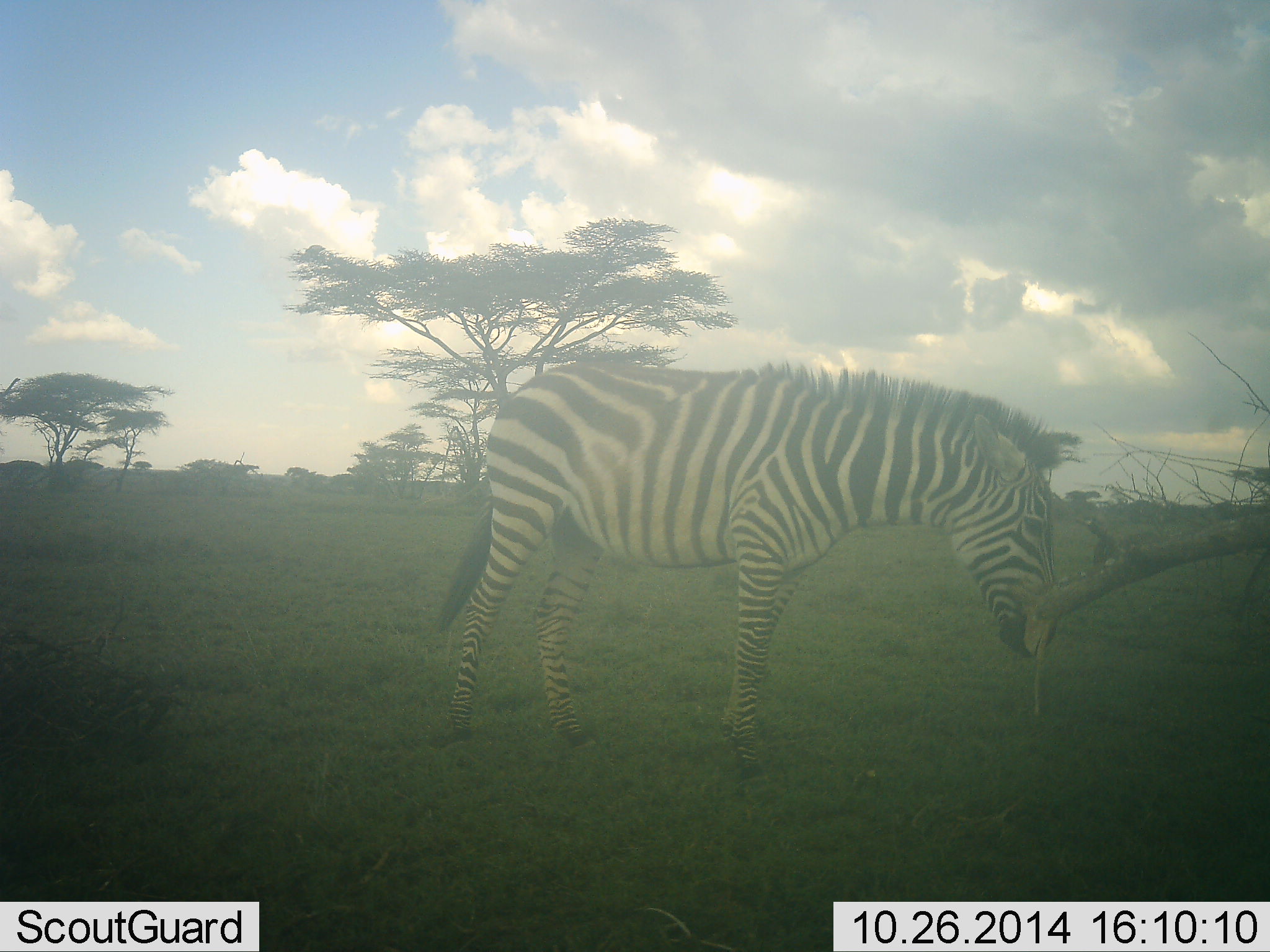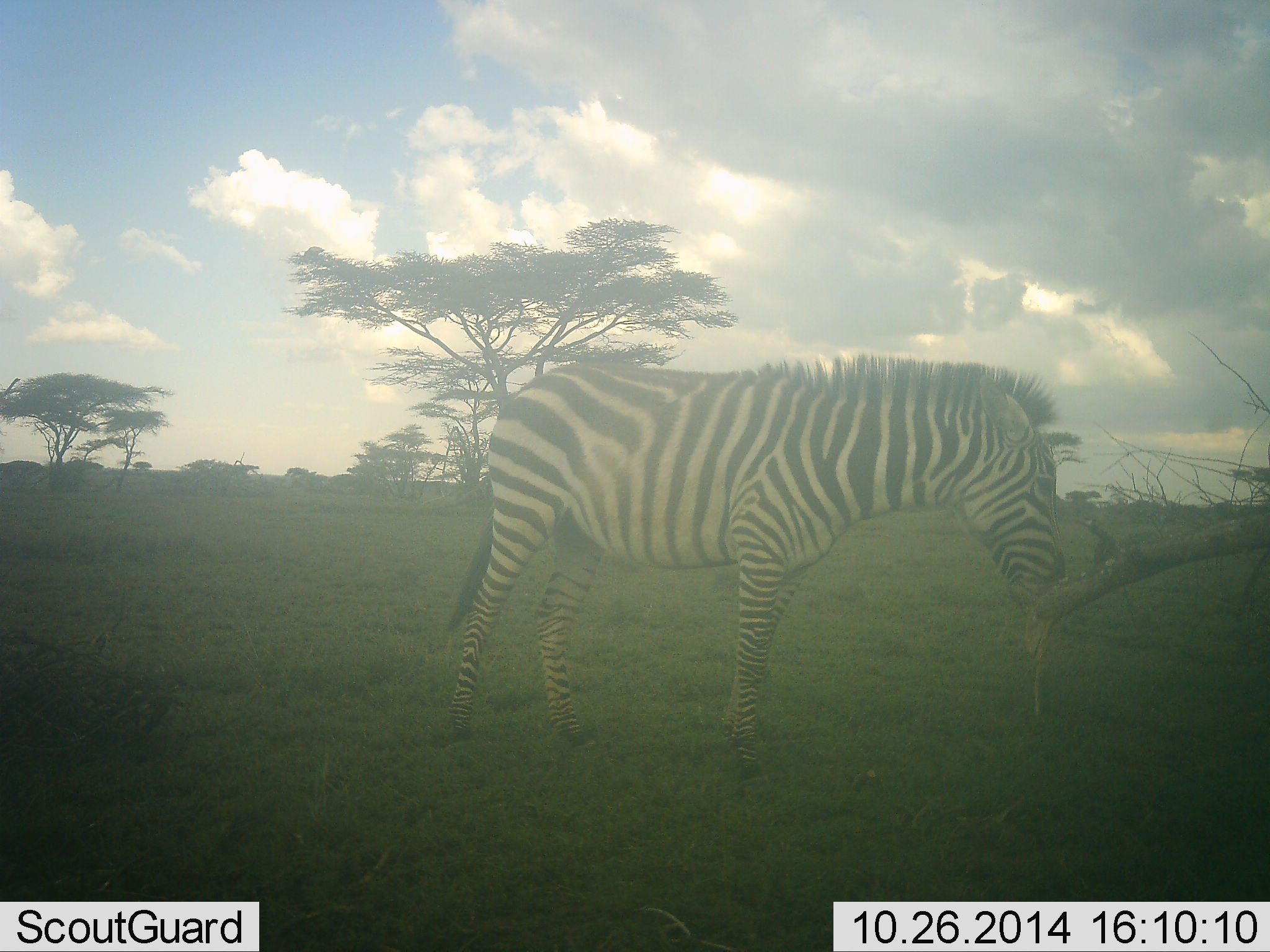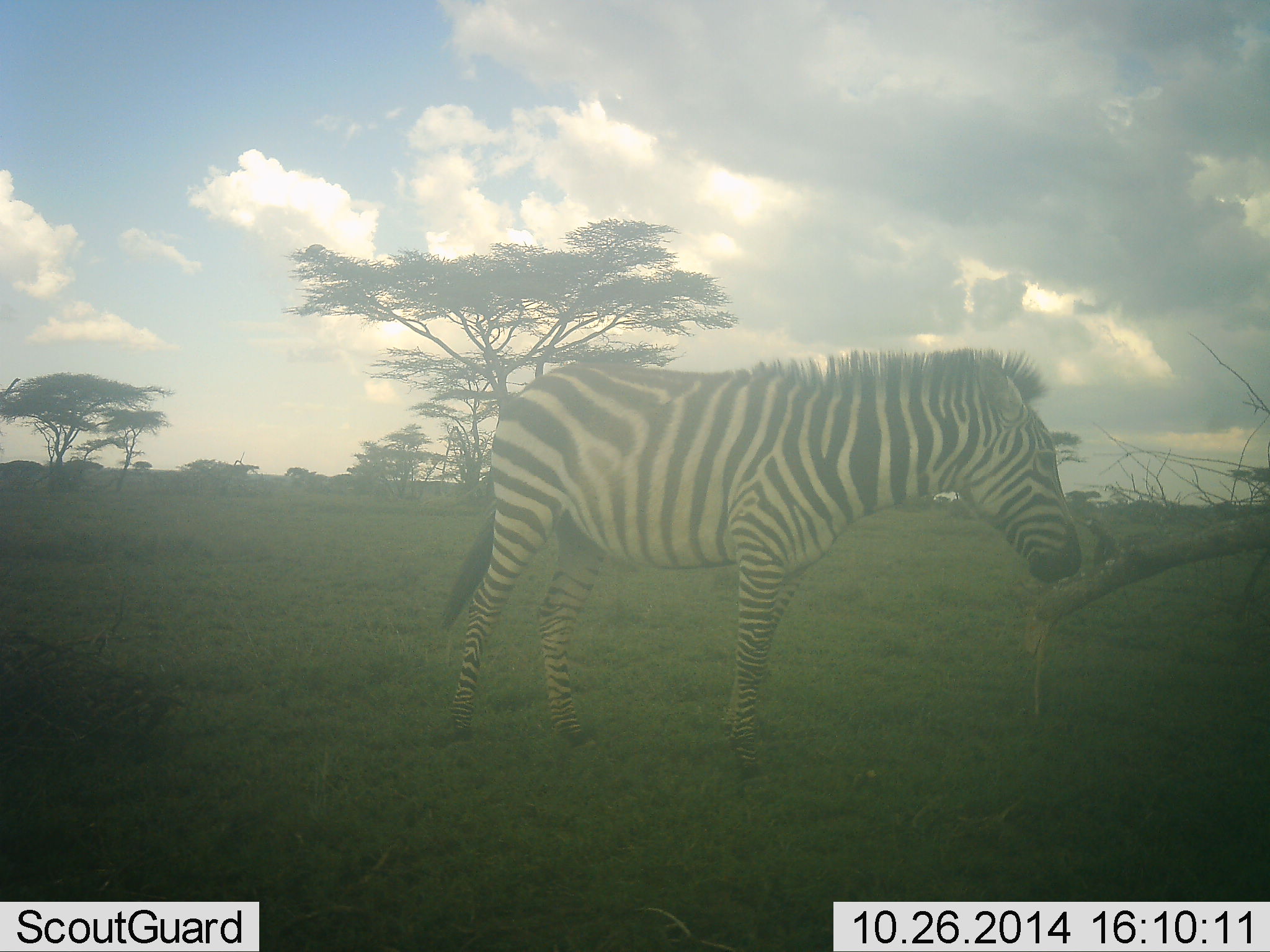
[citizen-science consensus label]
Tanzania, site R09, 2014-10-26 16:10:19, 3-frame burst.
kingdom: Animalia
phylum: Chordata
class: Mammalia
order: Perissodactyla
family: Equidae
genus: Equus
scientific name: Equus quagga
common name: plains zebra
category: zebra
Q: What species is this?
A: Zebra (plains zebra) (Equus quagga).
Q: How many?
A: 1.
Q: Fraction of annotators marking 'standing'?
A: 80%.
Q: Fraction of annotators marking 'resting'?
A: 0%.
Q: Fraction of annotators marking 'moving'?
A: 0%.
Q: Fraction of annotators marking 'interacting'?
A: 10%.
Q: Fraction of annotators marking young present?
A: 0%.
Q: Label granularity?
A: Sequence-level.